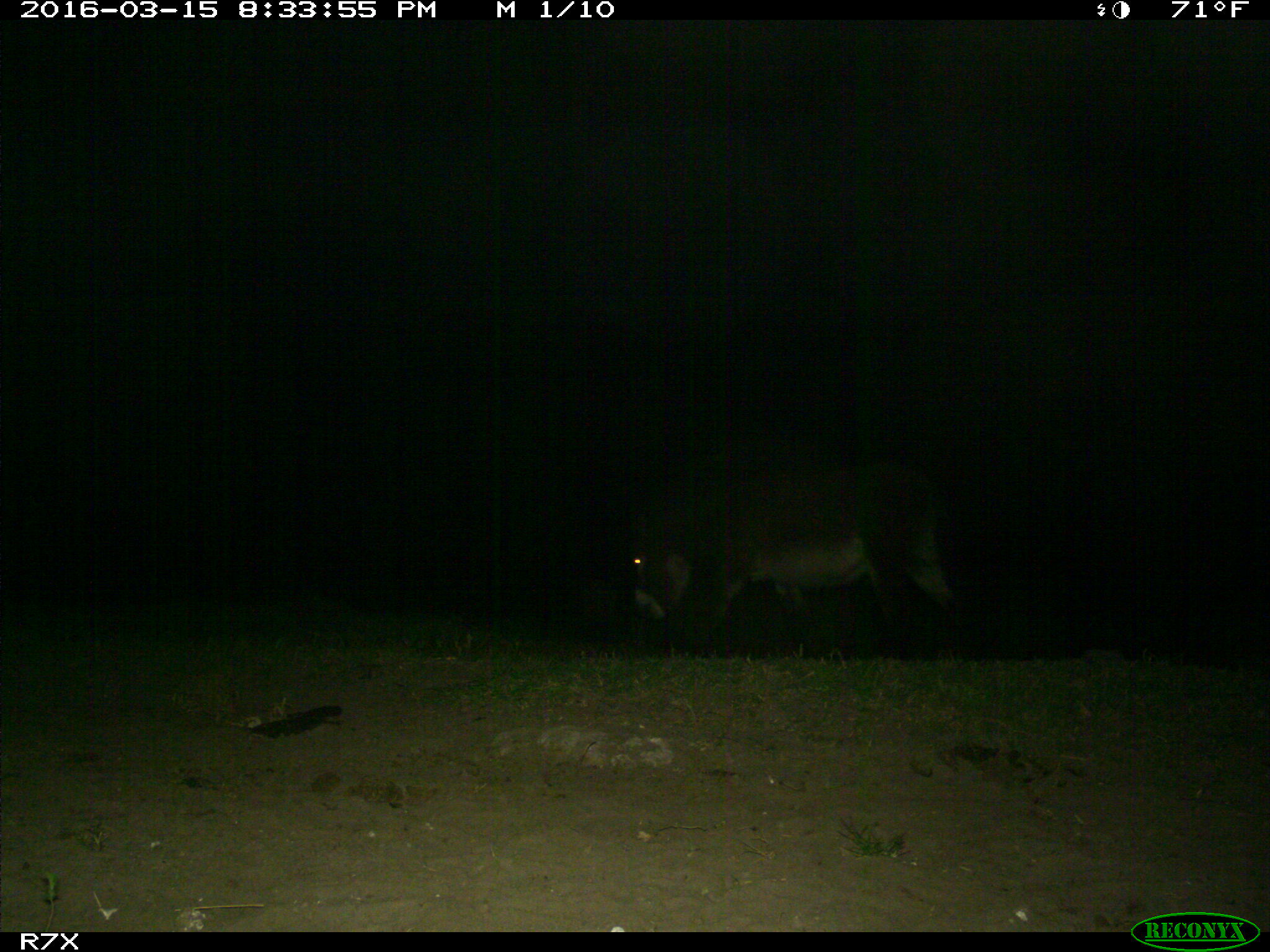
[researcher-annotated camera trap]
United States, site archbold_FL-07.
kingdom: Animalia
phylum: Chordata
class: Mammalia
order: Perissodactyla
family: Equidae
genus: Equus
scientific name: Equus africanus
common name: african wild ass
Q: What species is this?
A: Equus africanus (african wild ass).